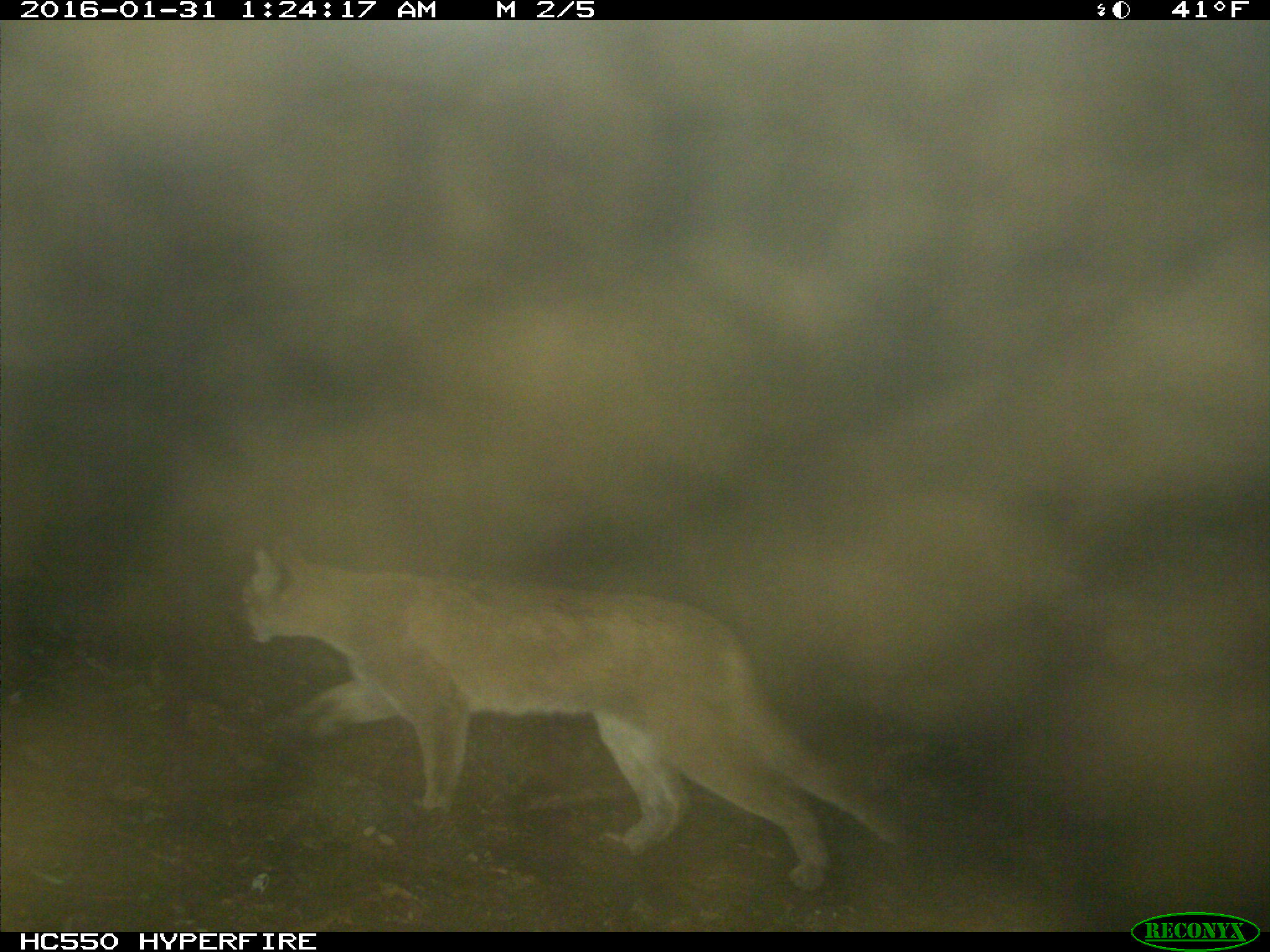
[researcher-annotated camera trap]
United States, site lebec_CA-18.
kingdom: Animalia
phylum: Chordata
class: Mammalia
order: Carnivora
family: Felidae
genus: Puma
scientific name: Puma concolor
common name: mountain lion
Puma concolor (mountain lion).